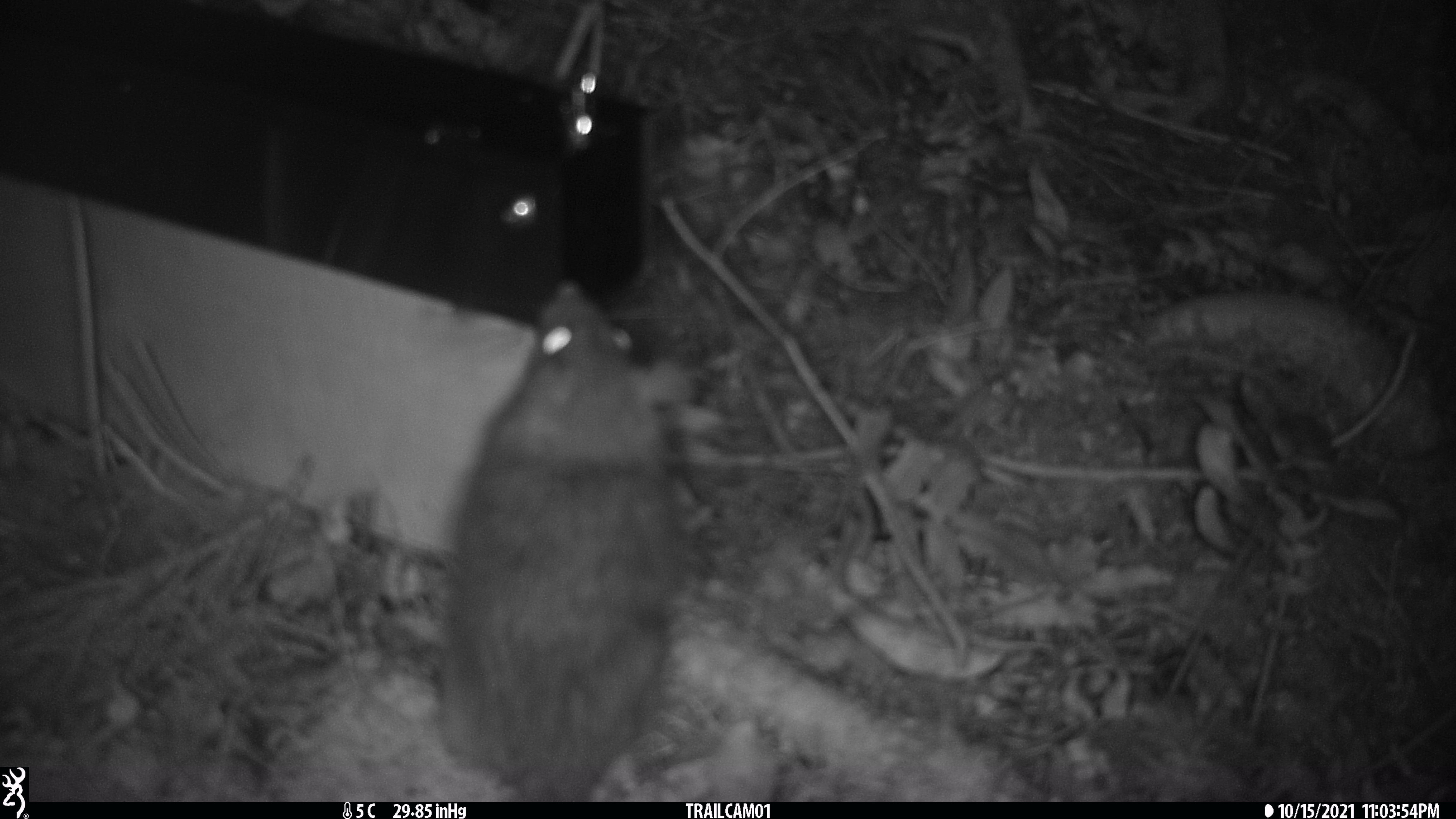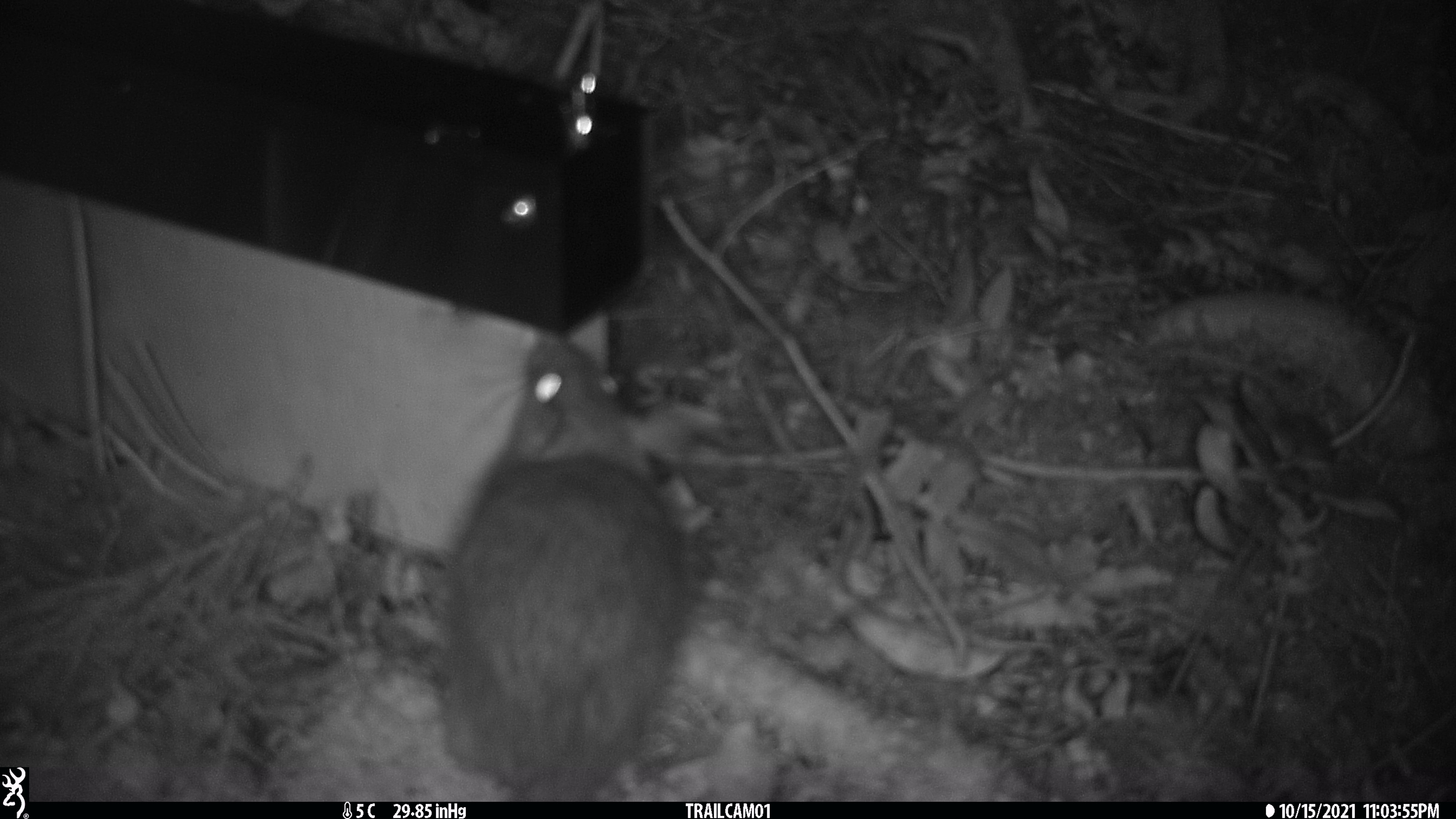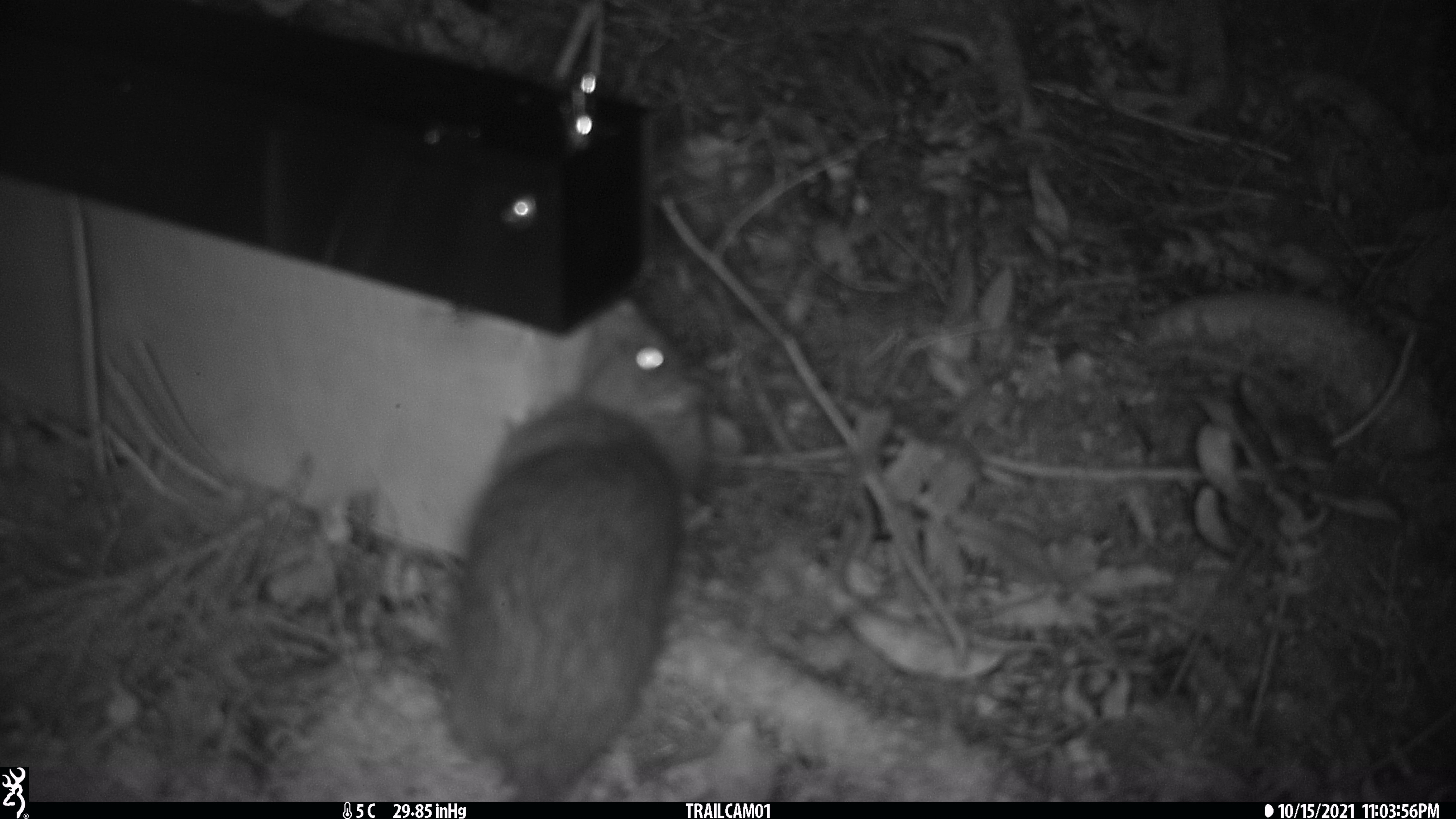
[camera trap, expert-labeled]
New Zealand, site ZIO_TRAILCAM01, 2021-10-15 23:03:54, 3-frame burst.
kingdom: Animalia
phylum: Chordata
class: Mammalia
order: Rodentia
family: Muridae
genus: Rattus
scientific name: Rattus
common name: rat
Rat (Rattus).